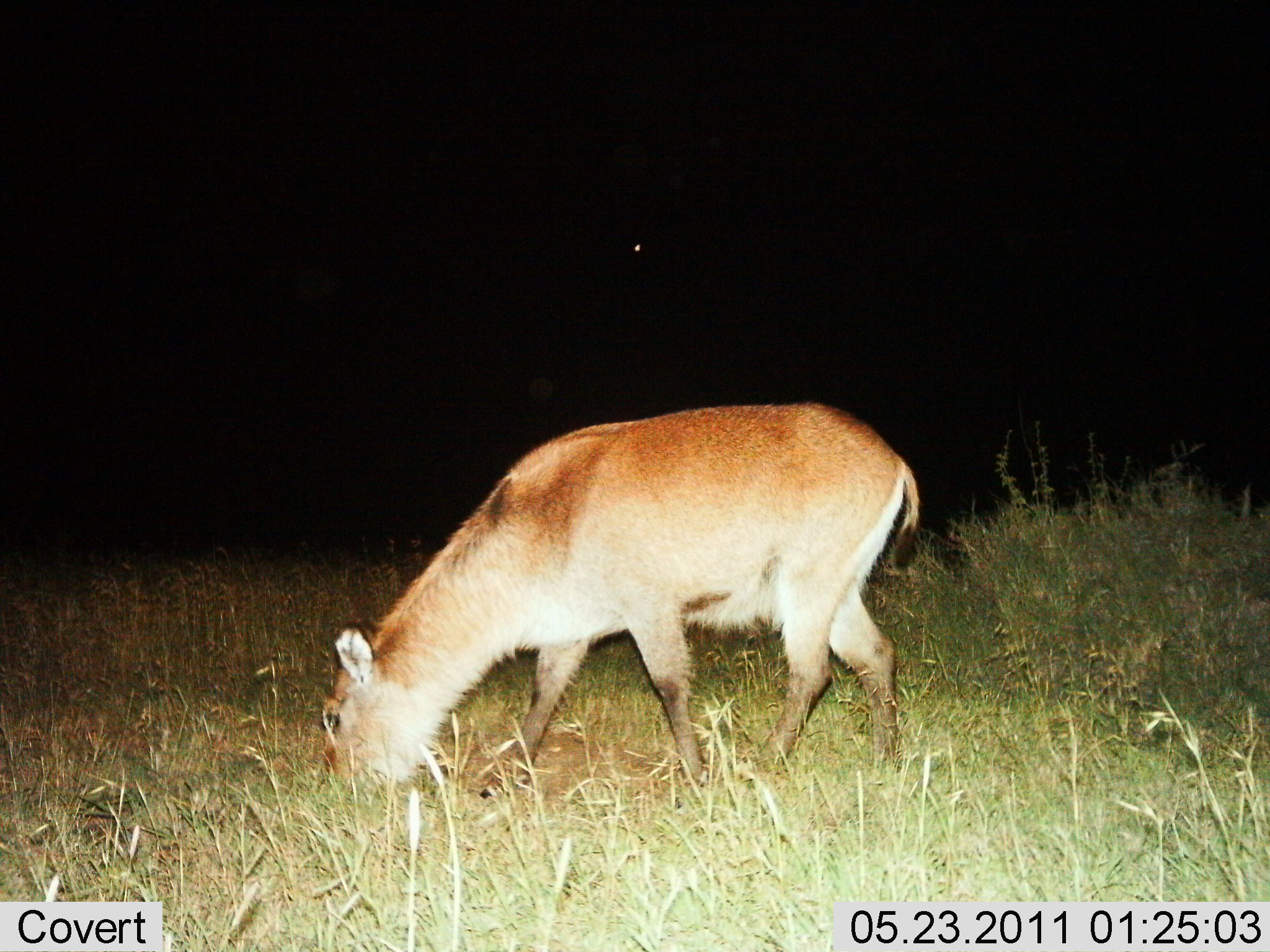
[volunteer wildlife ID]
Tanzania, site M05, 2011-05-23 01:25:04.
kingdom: Animalia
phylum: Chordata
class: Mammalia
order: Artiodactyla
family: Bovidae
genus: Kobus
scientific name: Kobus ellipsiprymnus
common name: waterbuck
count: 1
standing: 10%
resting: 0%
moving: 10%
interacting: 0%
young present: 0%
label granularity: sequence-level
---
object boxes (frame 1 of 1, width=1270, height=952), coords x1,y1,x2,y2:
animal: 320,402,920,830